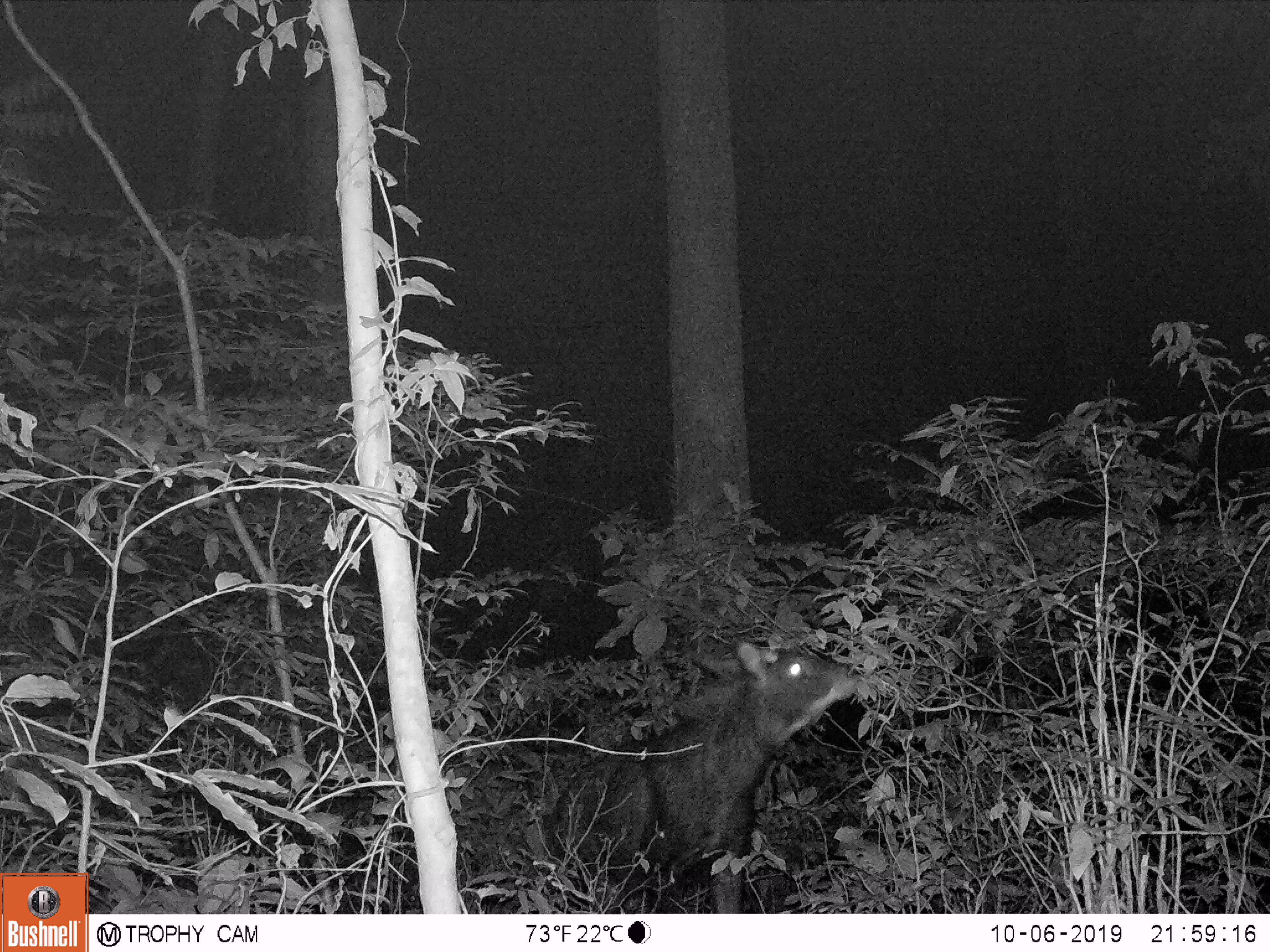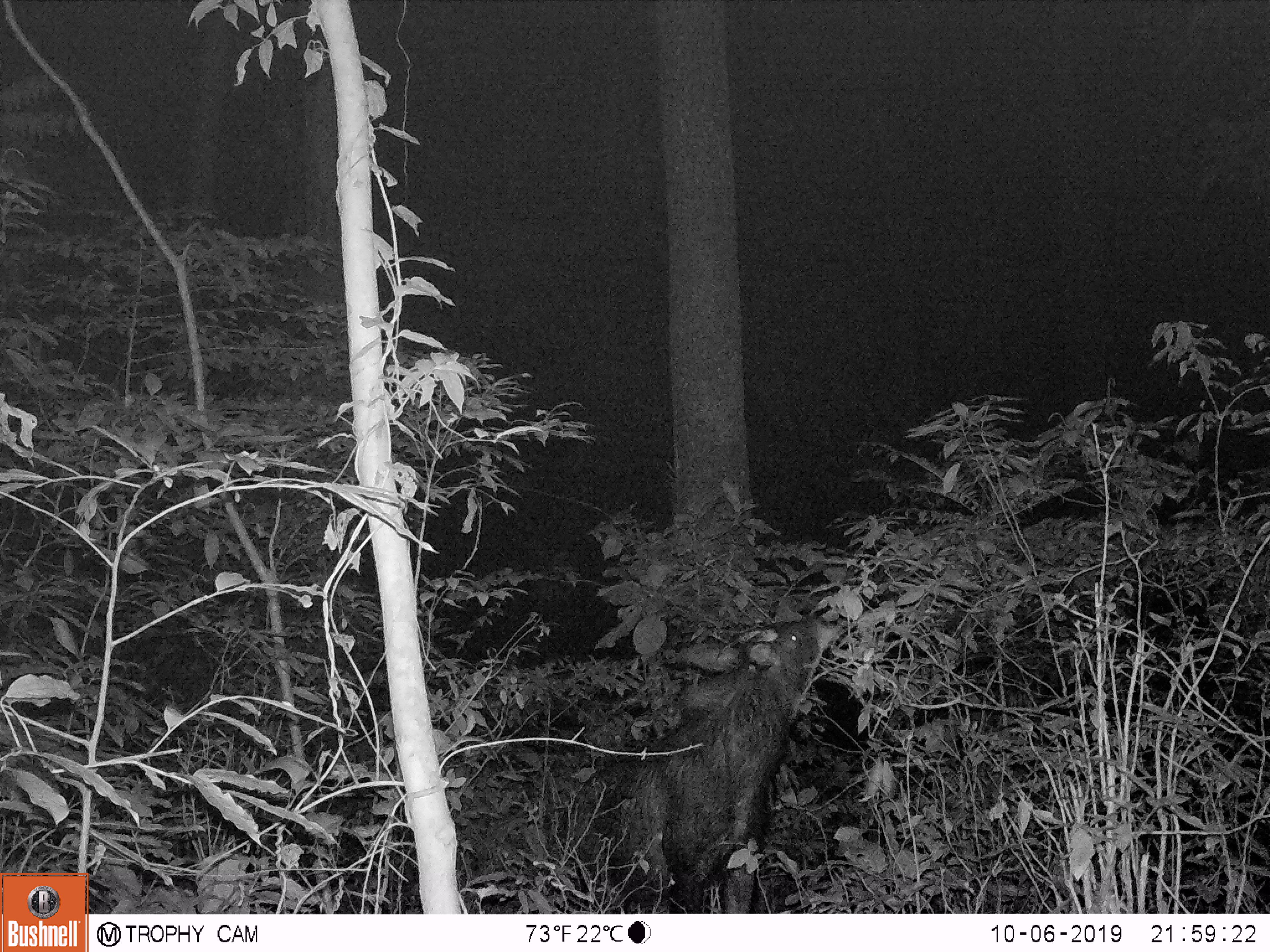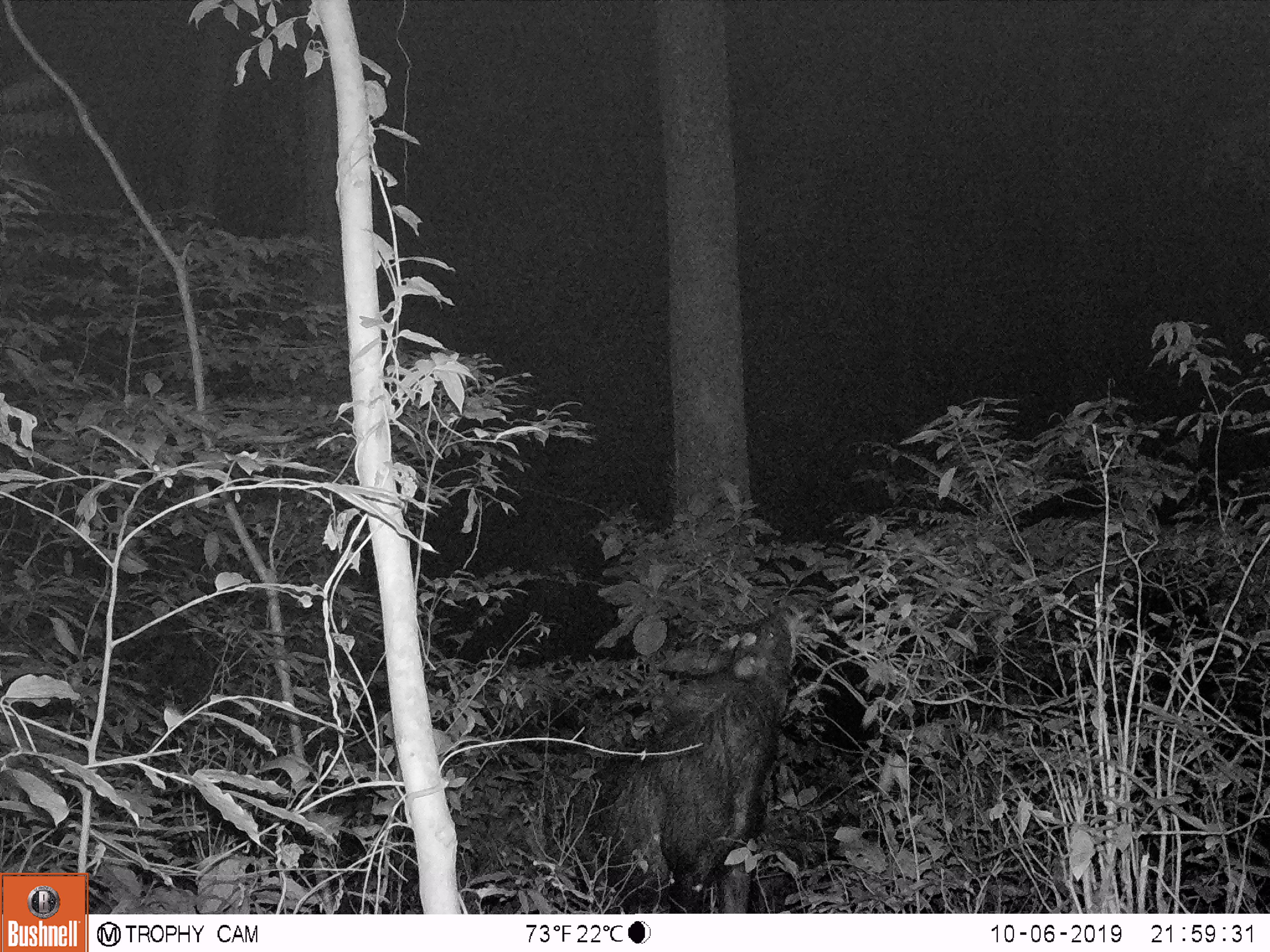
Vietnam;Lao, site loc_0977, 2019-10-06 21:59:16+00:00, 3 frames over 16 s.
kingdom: Animalia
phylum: Chordata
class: Mammalia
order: Artiodactyla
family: Bovidae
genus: Capricornis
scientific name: Capricornis sumatraensis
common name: chinese serow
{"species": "chinese serow (Capricornis sumatraensis)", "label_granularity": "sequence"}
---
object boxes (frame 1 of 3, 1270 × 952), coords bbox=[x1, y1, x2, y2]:
chinese serow: bbox=[543, 637, 859, 911]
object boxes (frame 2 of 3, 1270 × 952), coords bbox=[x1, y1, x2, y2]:
chinese serow: bbox=[565, 616, 845, 912]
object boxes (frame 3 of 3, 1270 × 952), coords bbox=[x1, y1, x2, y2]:
chinese serow: bbox=[558, 604, 810, 912]